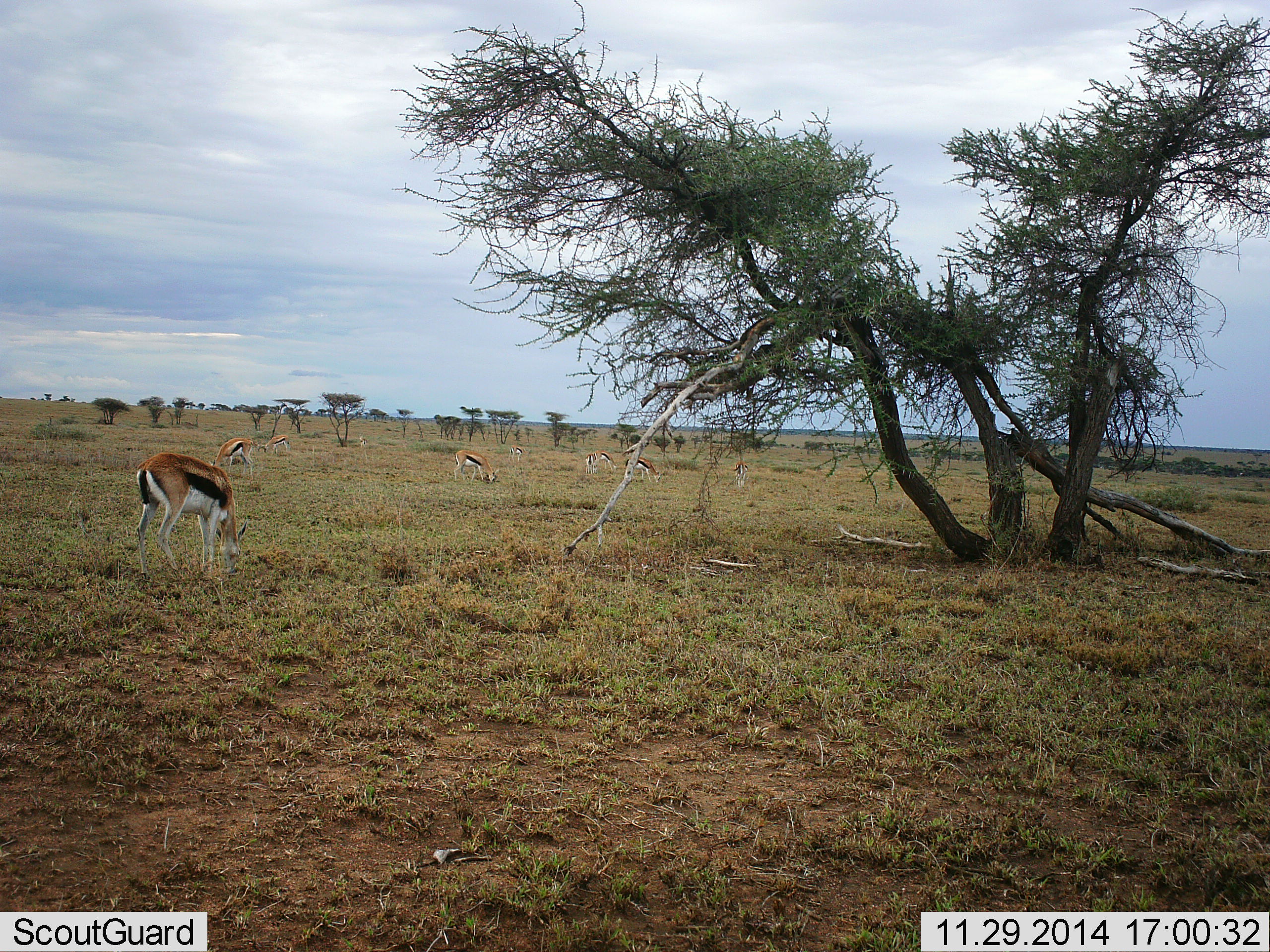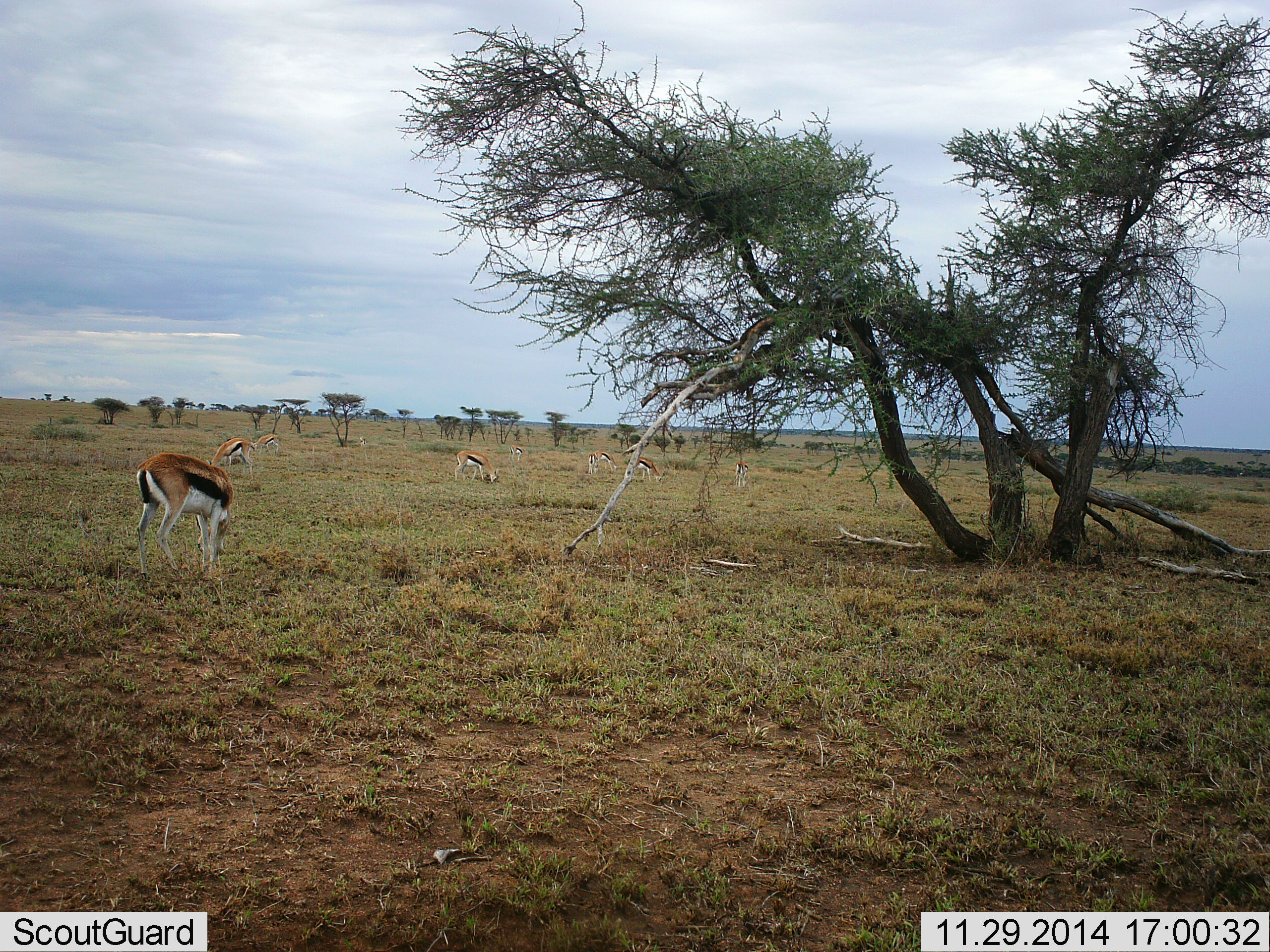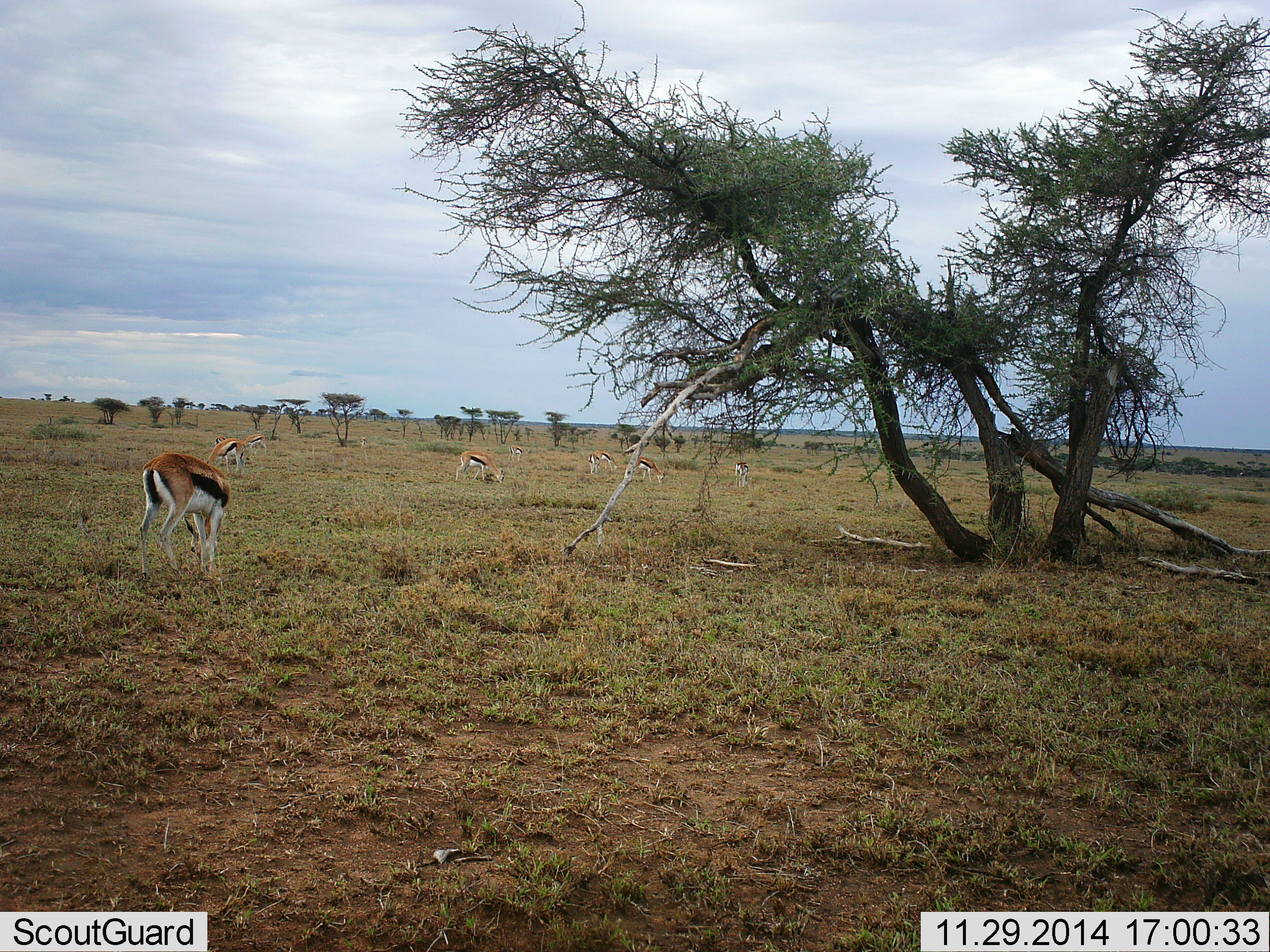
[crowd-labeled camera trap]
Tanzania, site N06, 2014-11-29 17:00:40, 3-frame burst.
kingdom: Animalia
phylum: Chordata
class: Mammalia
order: Artiodactyla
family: Bovidae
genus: Eudorcas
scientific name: Eudorcas thomsonii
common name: thomson's gazelle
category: gazellethomsons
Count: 7.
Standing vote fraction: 60%.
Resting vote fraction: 0%.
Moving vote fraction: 20%.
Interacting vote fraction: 0%.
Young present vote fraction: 0%.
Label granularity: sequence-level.